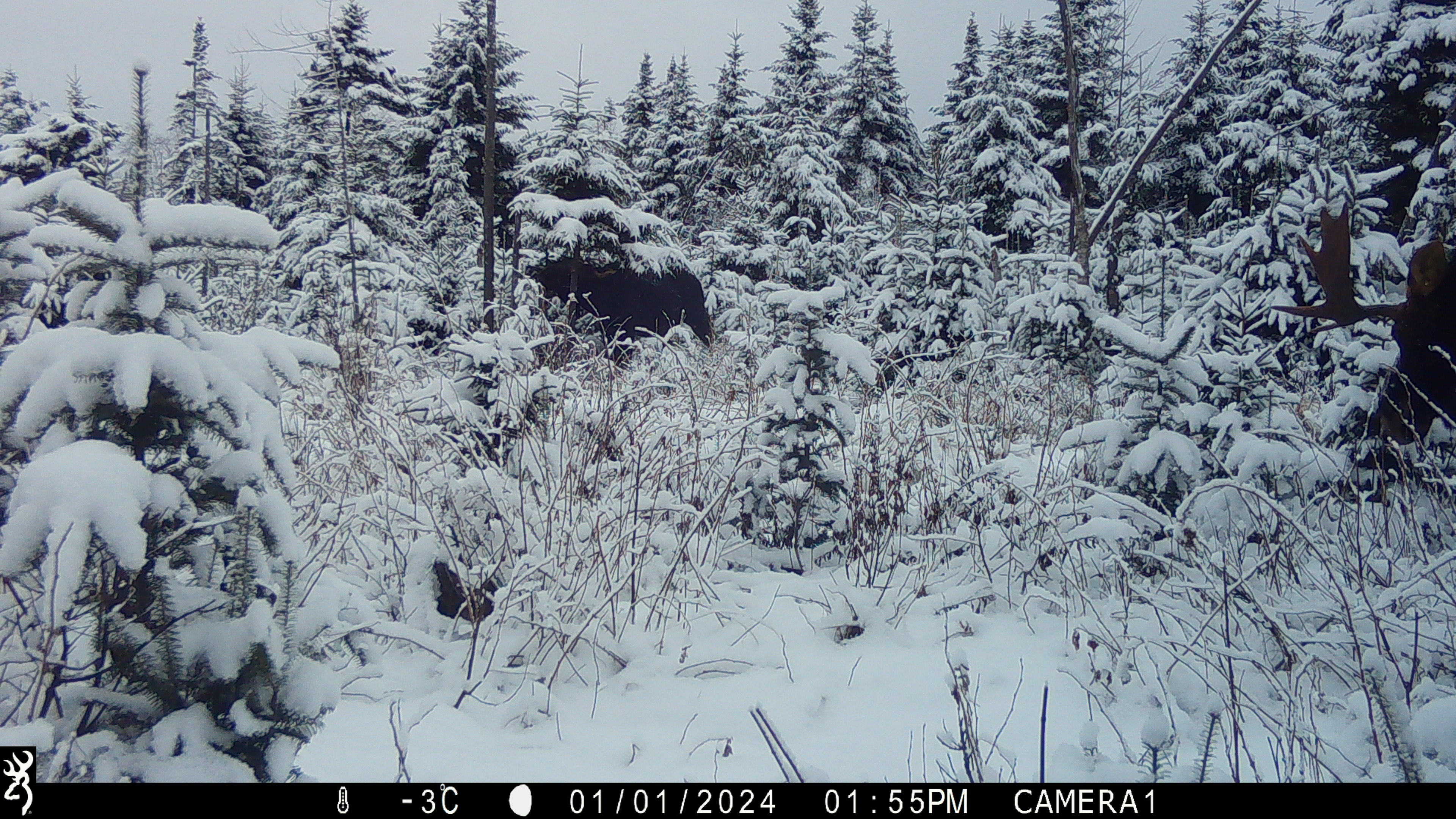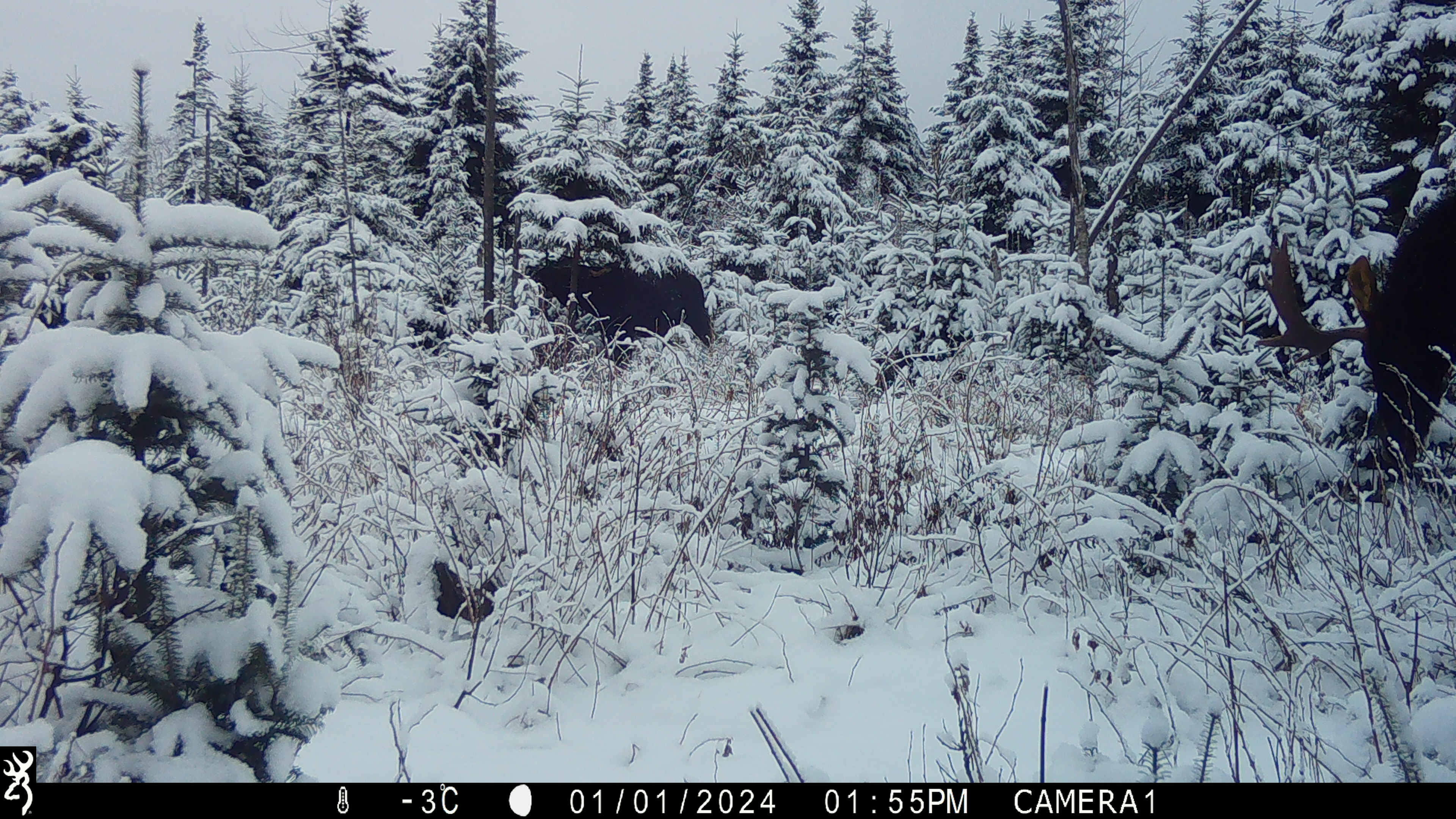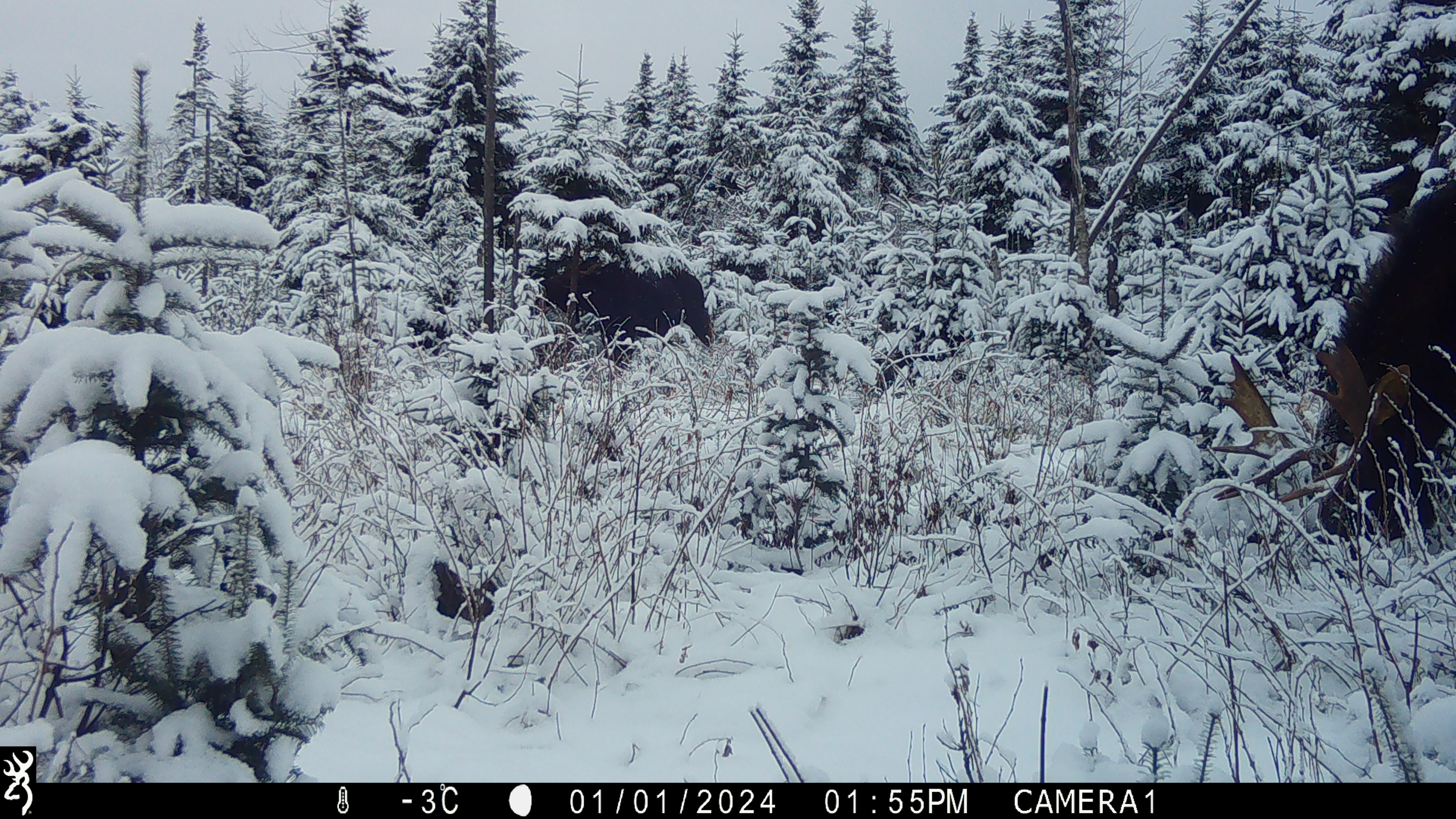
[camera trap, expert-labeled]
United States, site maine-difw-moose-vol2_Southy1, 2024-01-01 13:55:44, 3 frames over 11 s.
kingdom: Animalia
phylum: Chordata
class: Mammalia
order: Artiodactyla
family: Cervidae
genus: Alces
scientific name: Alces alces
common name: moose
Moose (Alces alces).